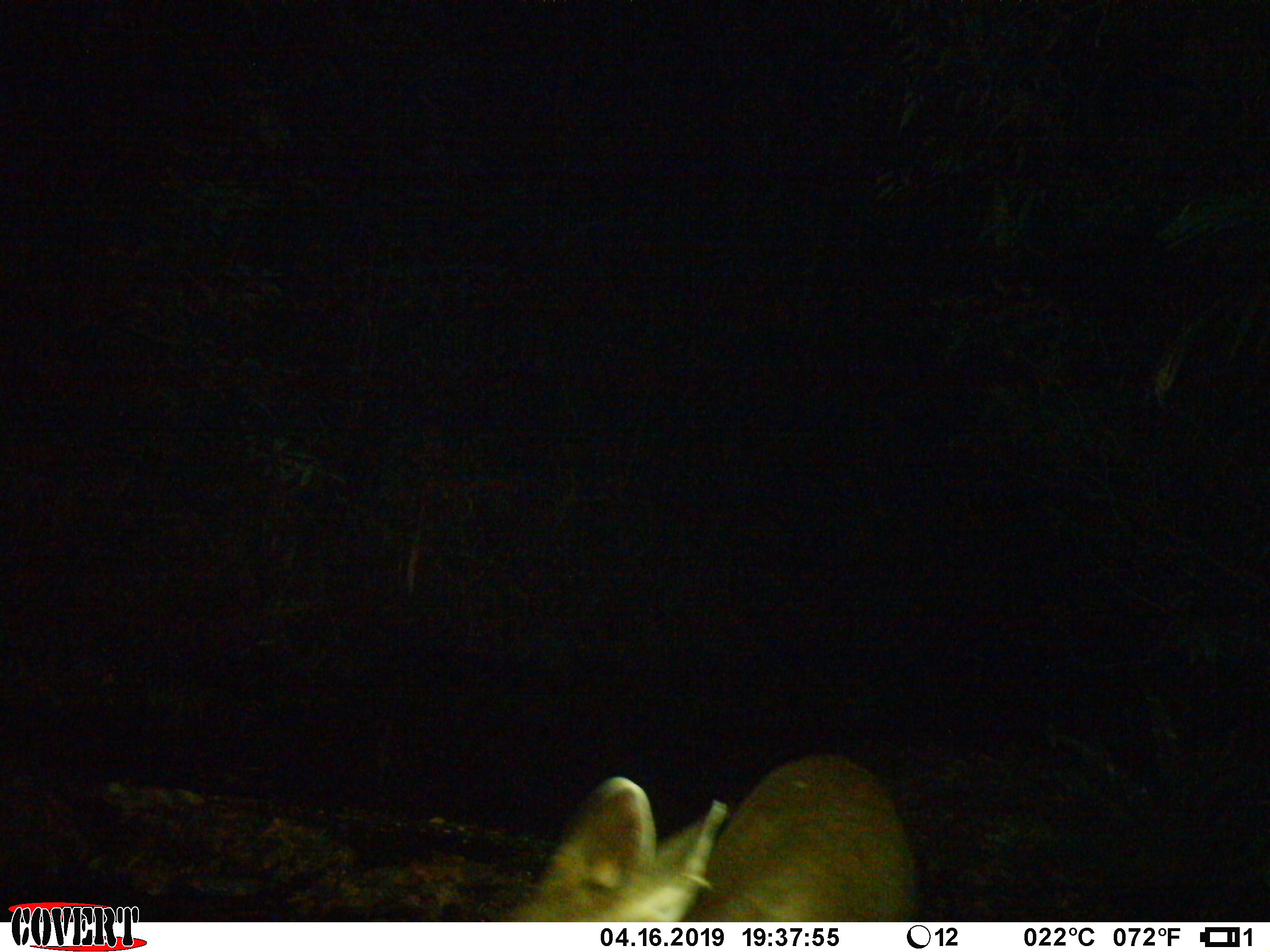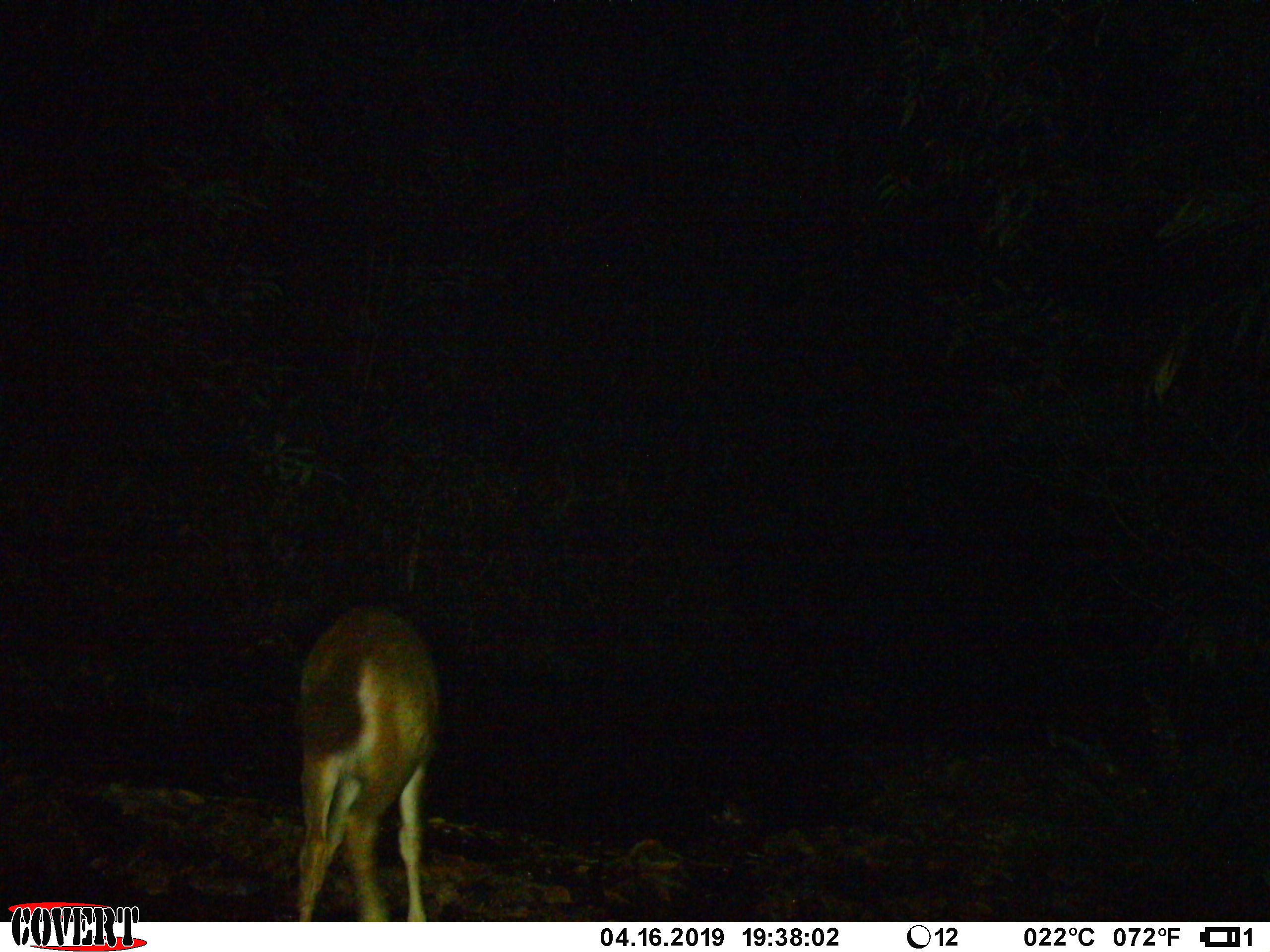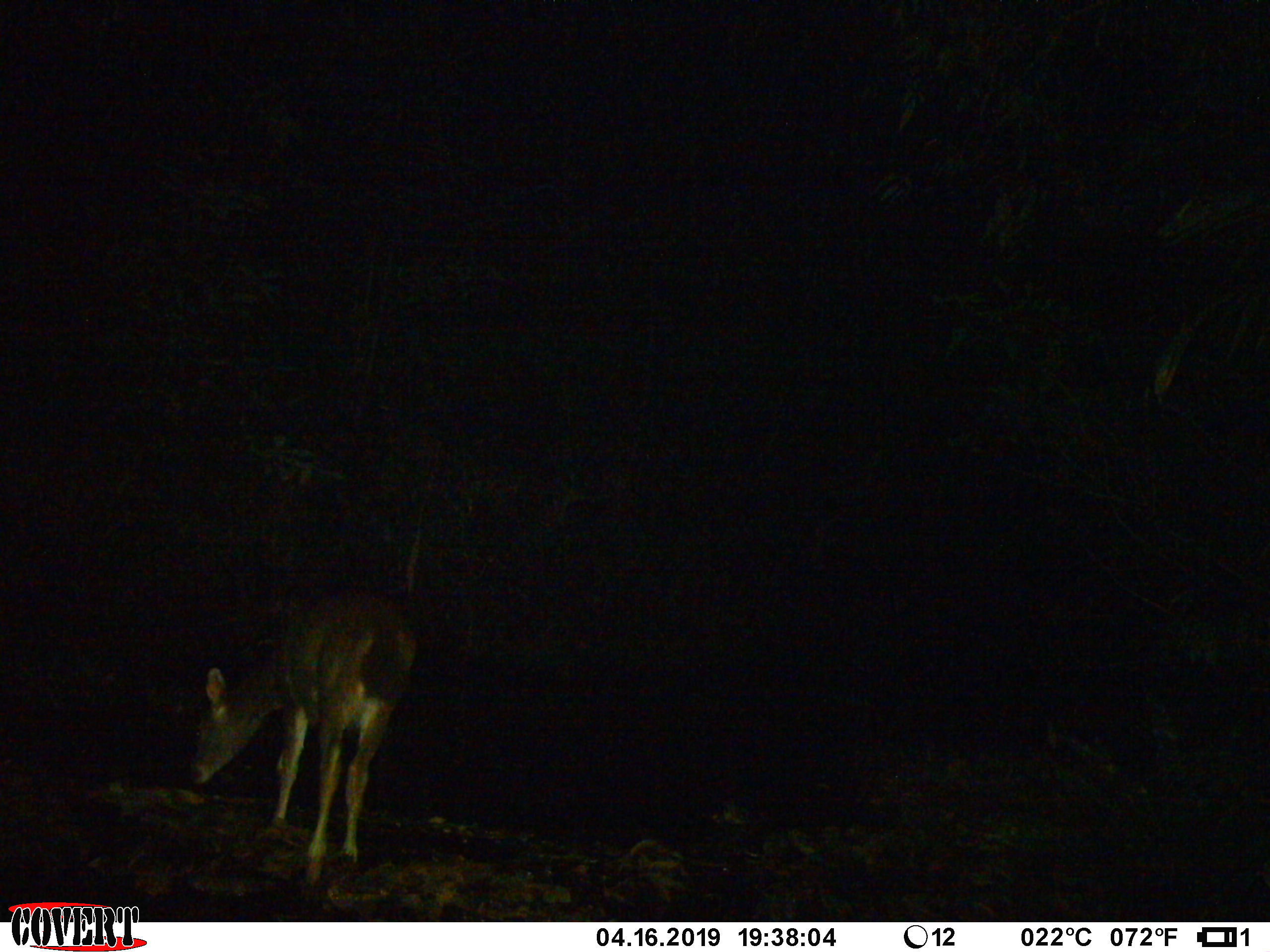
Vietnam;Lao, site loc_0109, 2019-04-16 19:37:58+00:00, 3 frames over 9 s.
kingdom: Animalia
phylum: Chordata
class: Mammalia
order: Artiodactyla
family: Cervidae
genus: Rusa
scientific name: Rusa unicolor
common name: sambar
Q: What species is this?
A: Sambar (Rusa unicolor).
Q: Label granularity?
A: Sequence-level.